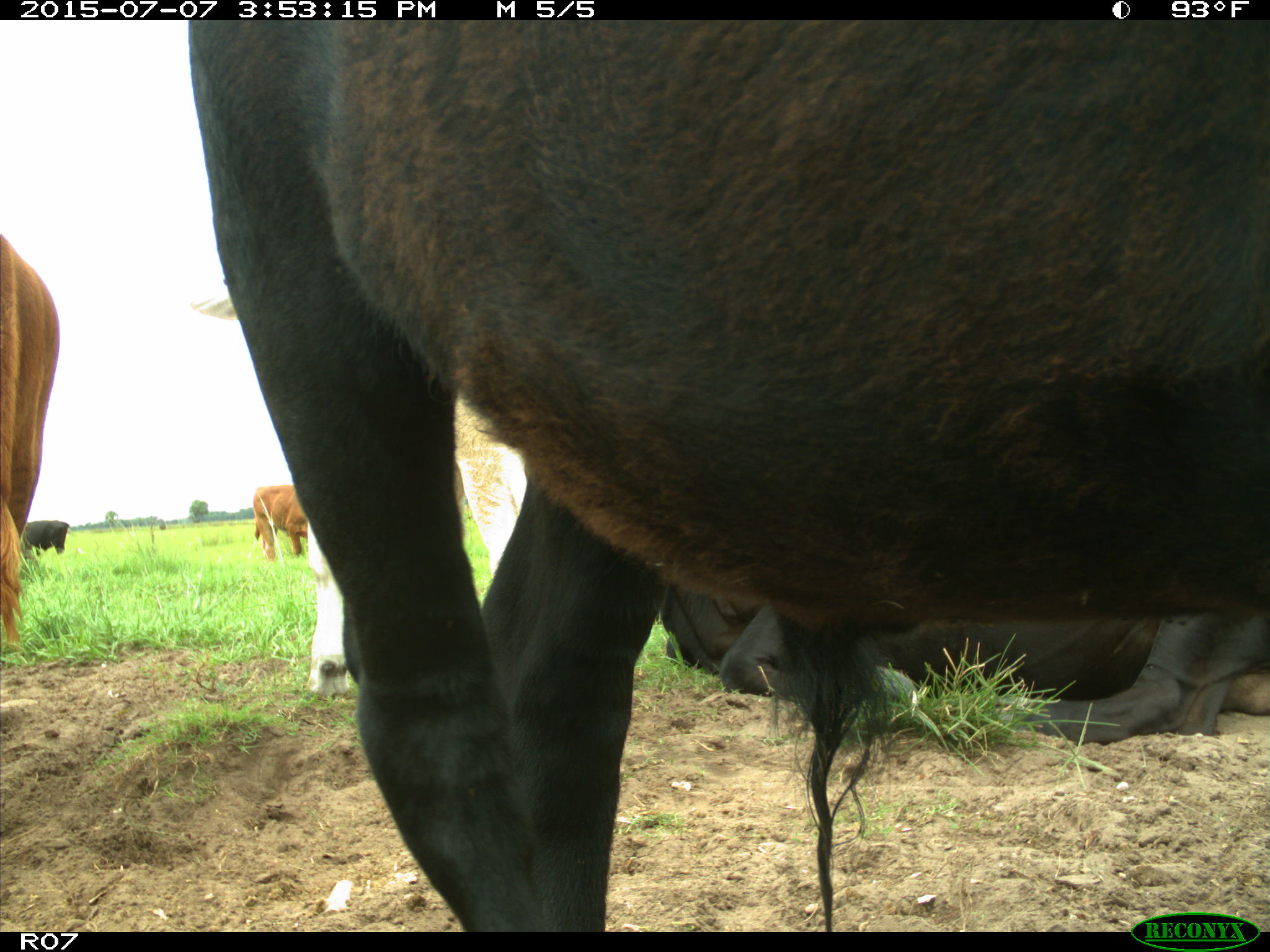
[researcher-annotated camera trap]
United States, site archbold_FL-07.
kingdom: Animalia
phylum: Chordata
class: Mammalia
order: Artiodactyla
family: Bovidae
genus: Bos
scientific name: Bos taurus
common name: domestic cow